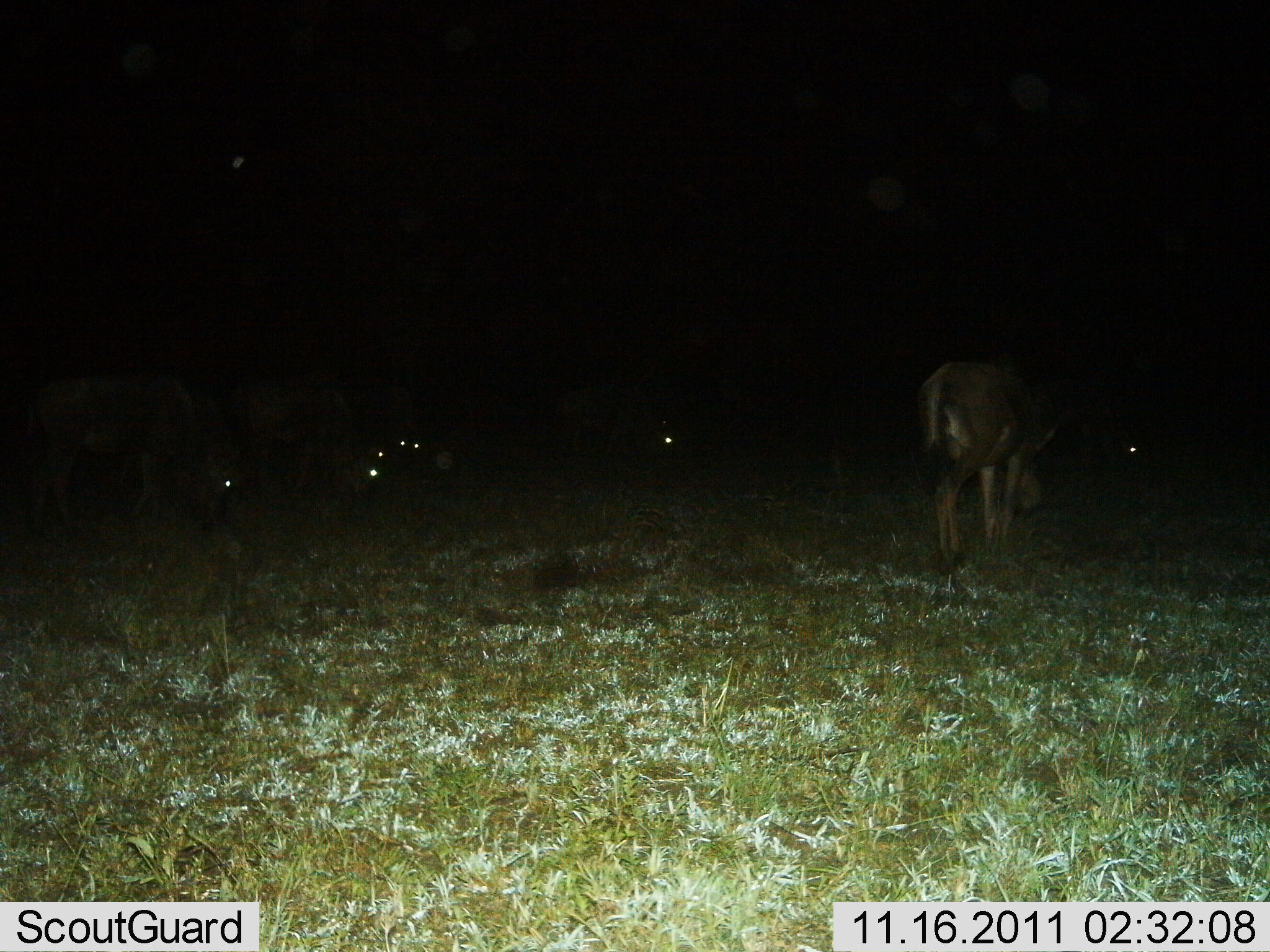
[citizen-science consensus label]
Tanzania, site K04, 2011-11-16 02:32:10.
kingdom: Animalia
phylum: Chordata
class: Mammalia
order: Artiodactyla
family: Bovidae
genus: Connochaetes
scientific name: Connochaetes taurinus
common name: blue wildebeest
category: wildebeest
Wildebeest (blue wildebeest) (Connochaetes taurinus), count 6. Behavior (volunteer vote fractions): standing 50%, resting 21%, moving 7%, interacting 0%. Young present (vote fraction): 0%. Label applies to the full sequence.